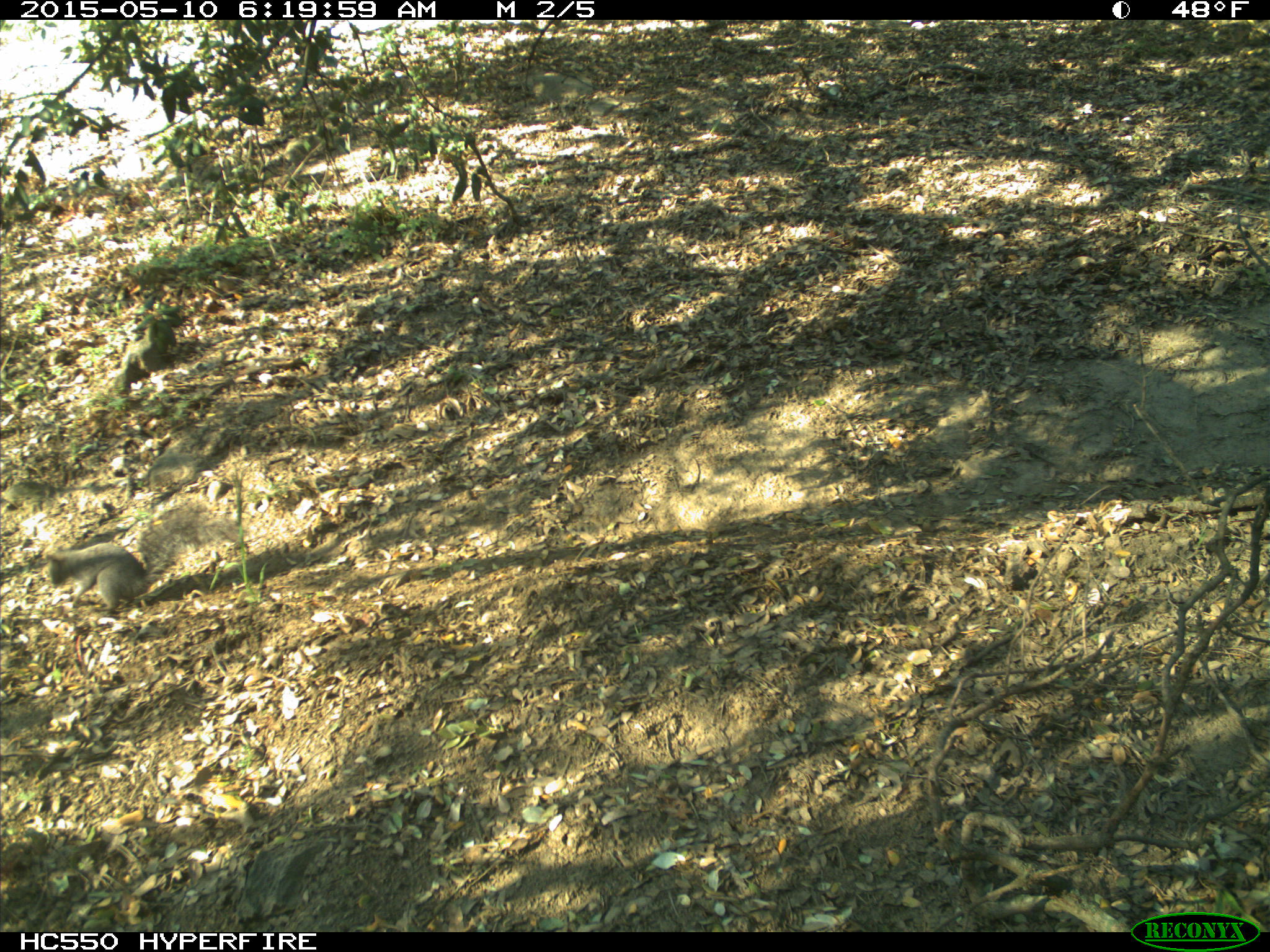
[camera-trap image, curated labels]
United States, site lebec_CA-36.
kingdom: Animalia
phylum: Chordata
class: Mammalia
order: Rodentia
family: Sciuridae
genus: Sciurus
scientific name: Sciurus carolinensis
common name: eastern gray squirrel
Sciurus carolinensis (eastern gray squirrel).